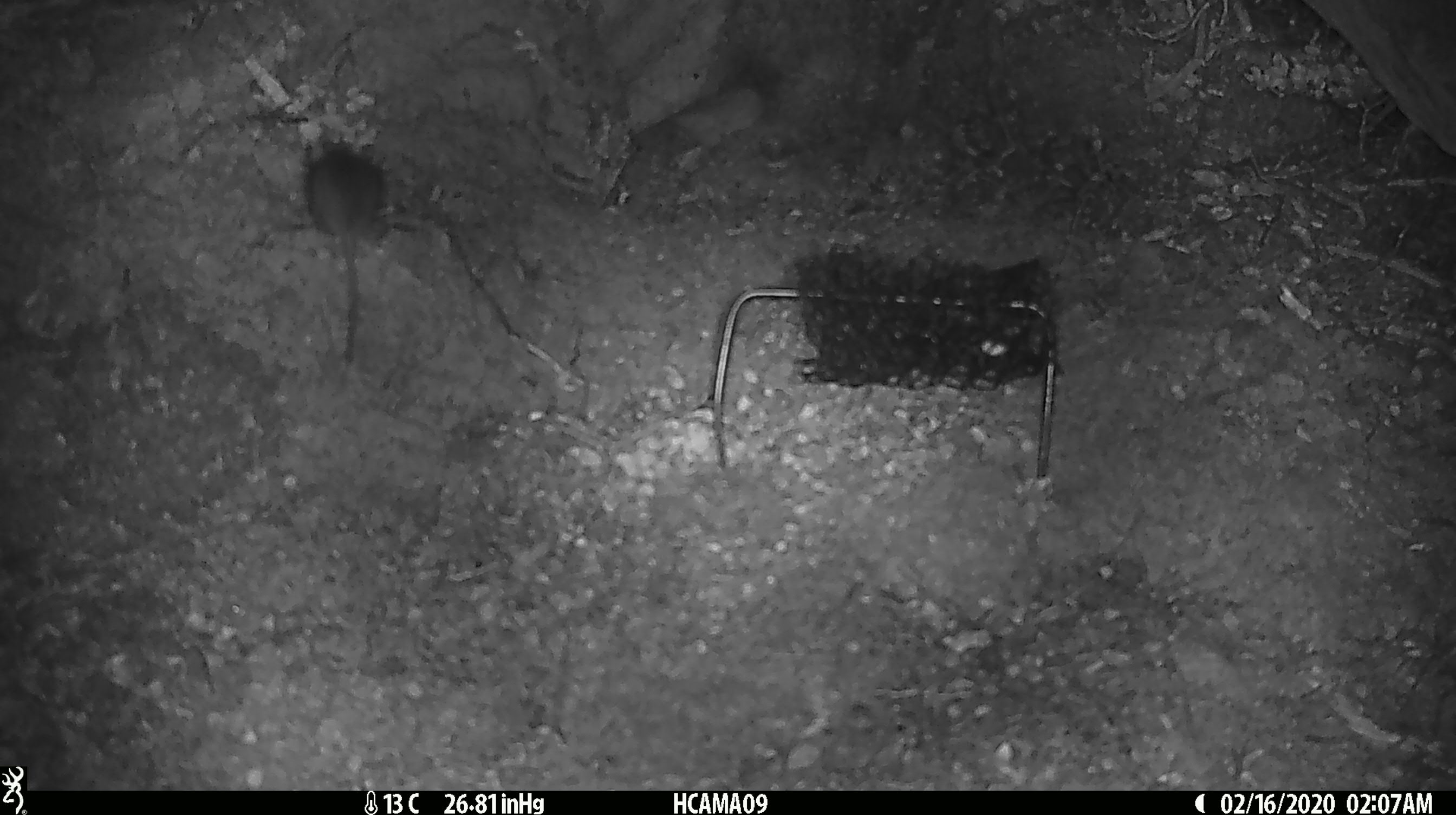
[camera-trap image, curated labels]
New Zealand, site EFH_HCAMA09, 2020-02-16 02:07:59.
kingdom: Animalia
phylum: Chordata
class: Mammalia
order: Rodentia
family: Muridae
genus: Mus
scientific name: Mus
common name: mouse